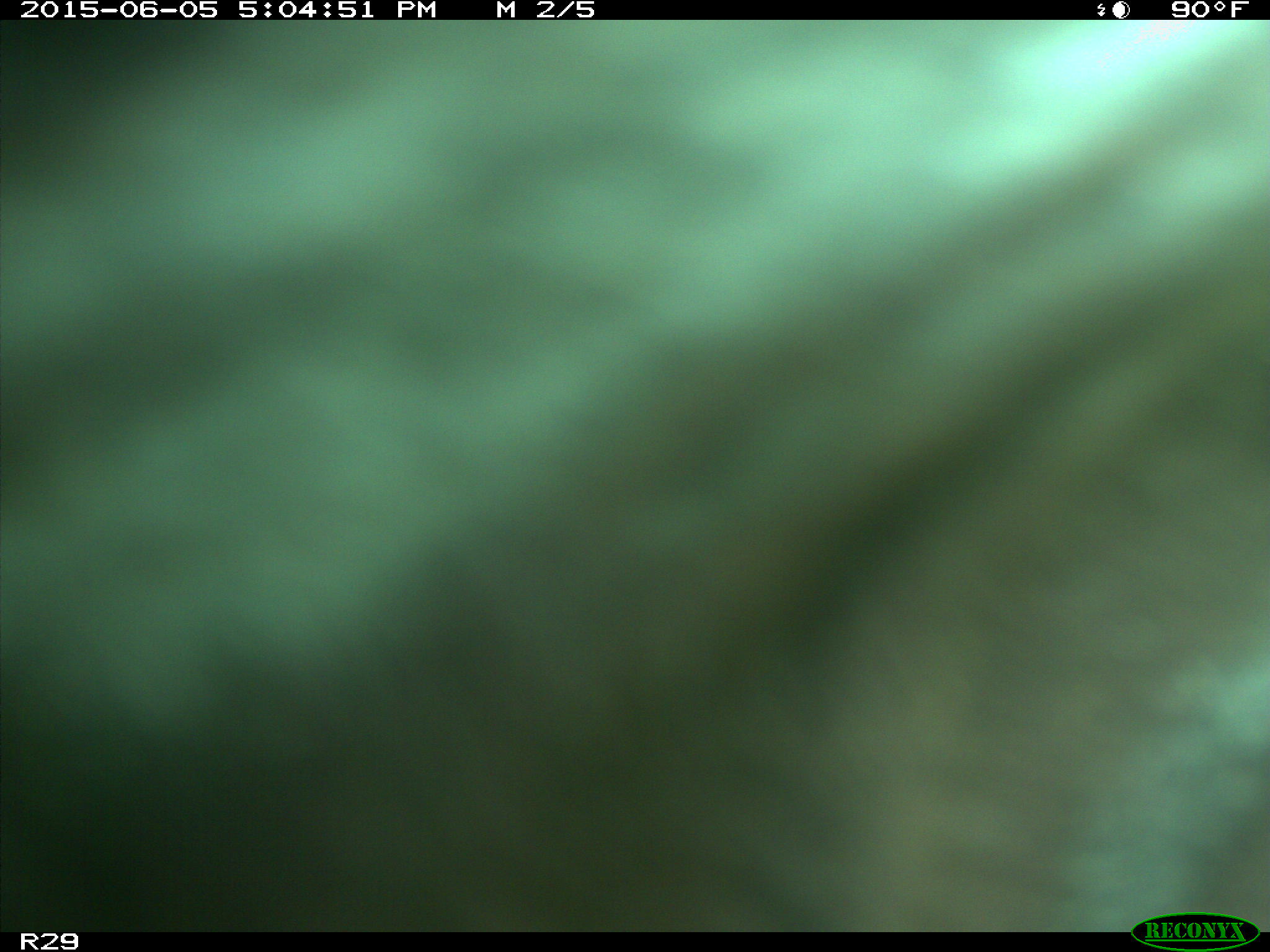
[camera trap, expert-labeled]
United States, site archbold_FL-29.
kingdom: Animalia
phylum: Chordata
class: Mammalia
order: Artiodactyla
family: Bovidae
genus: Bos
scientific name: Bos taurus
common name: domestic cow